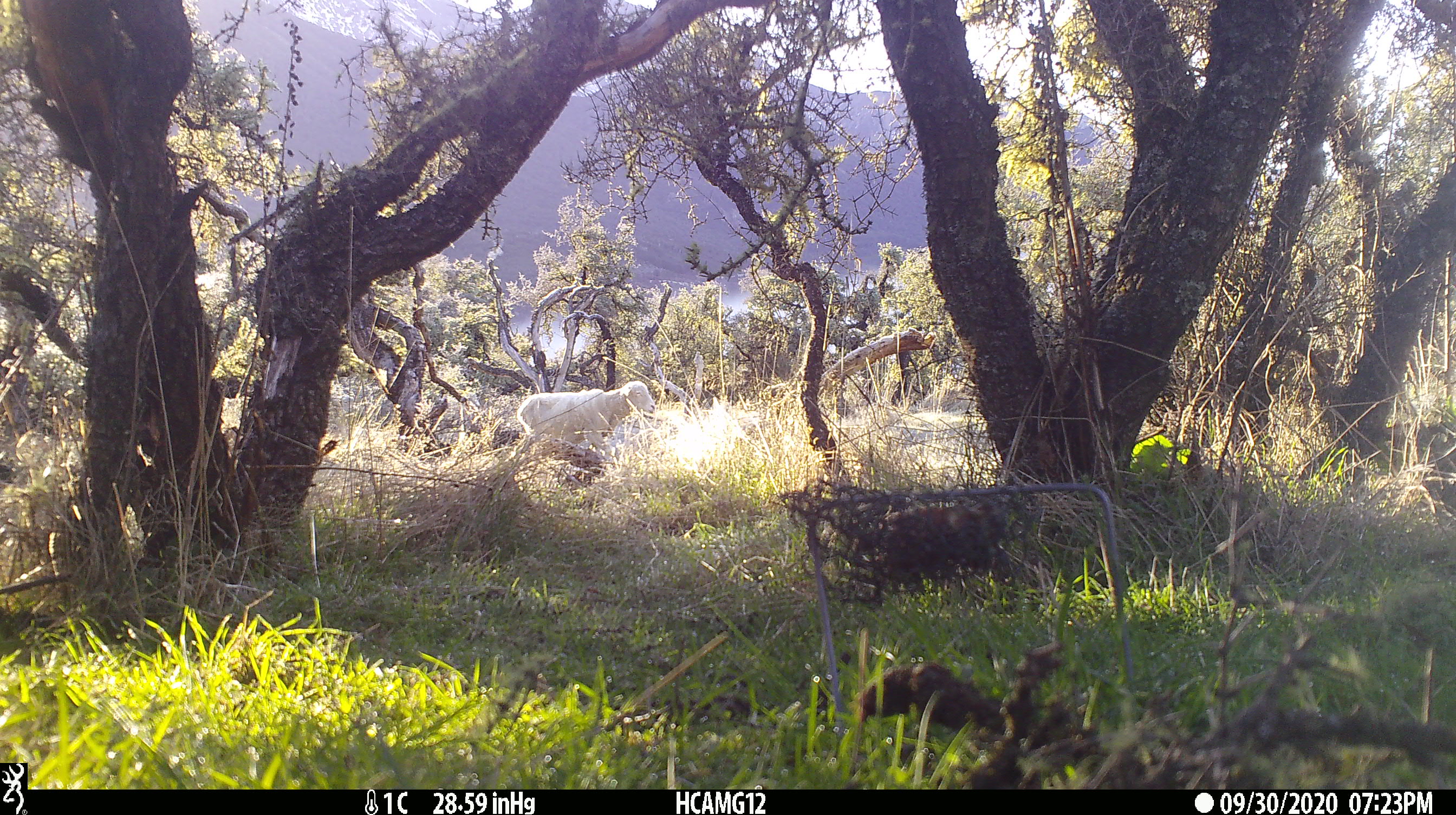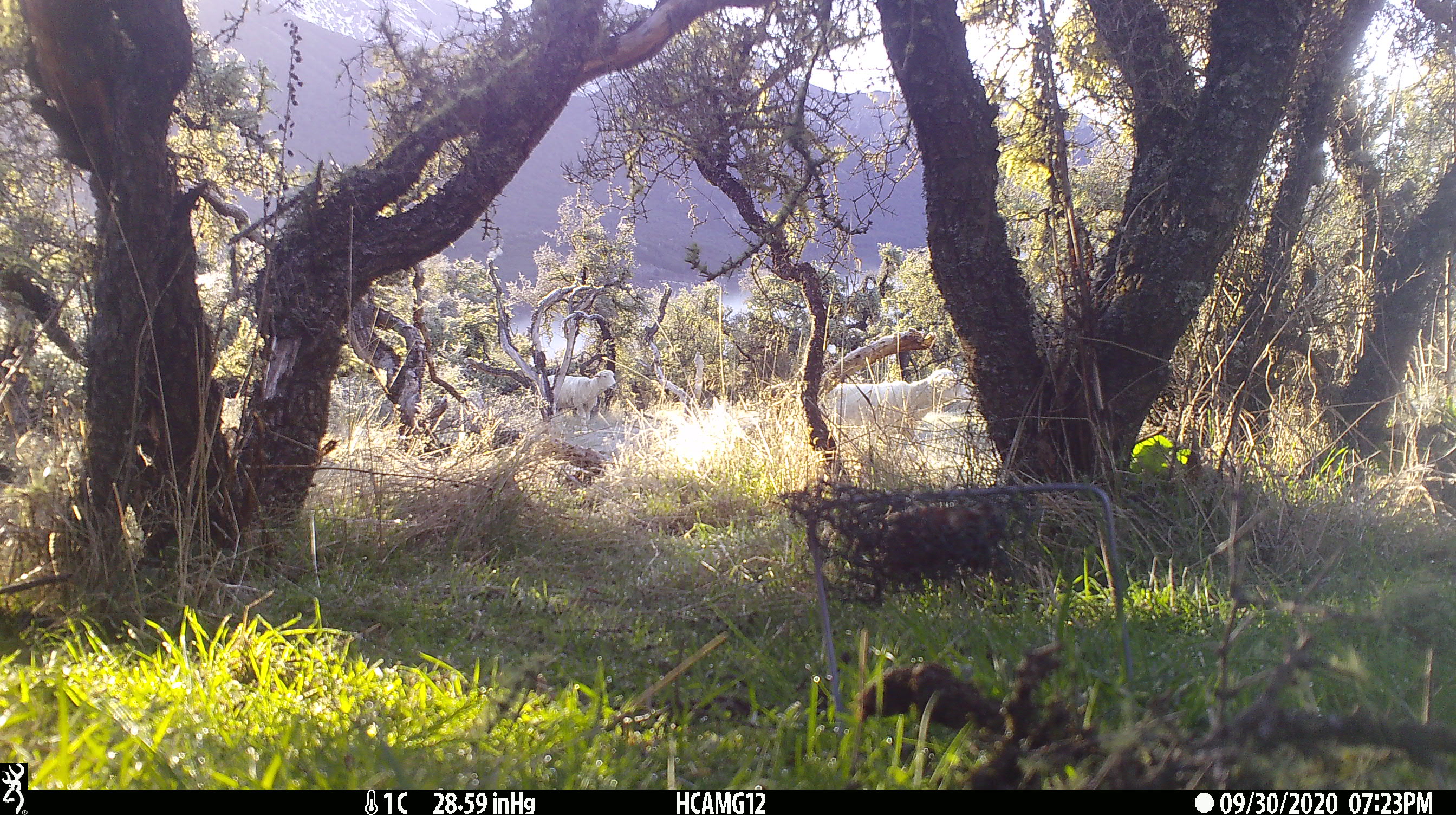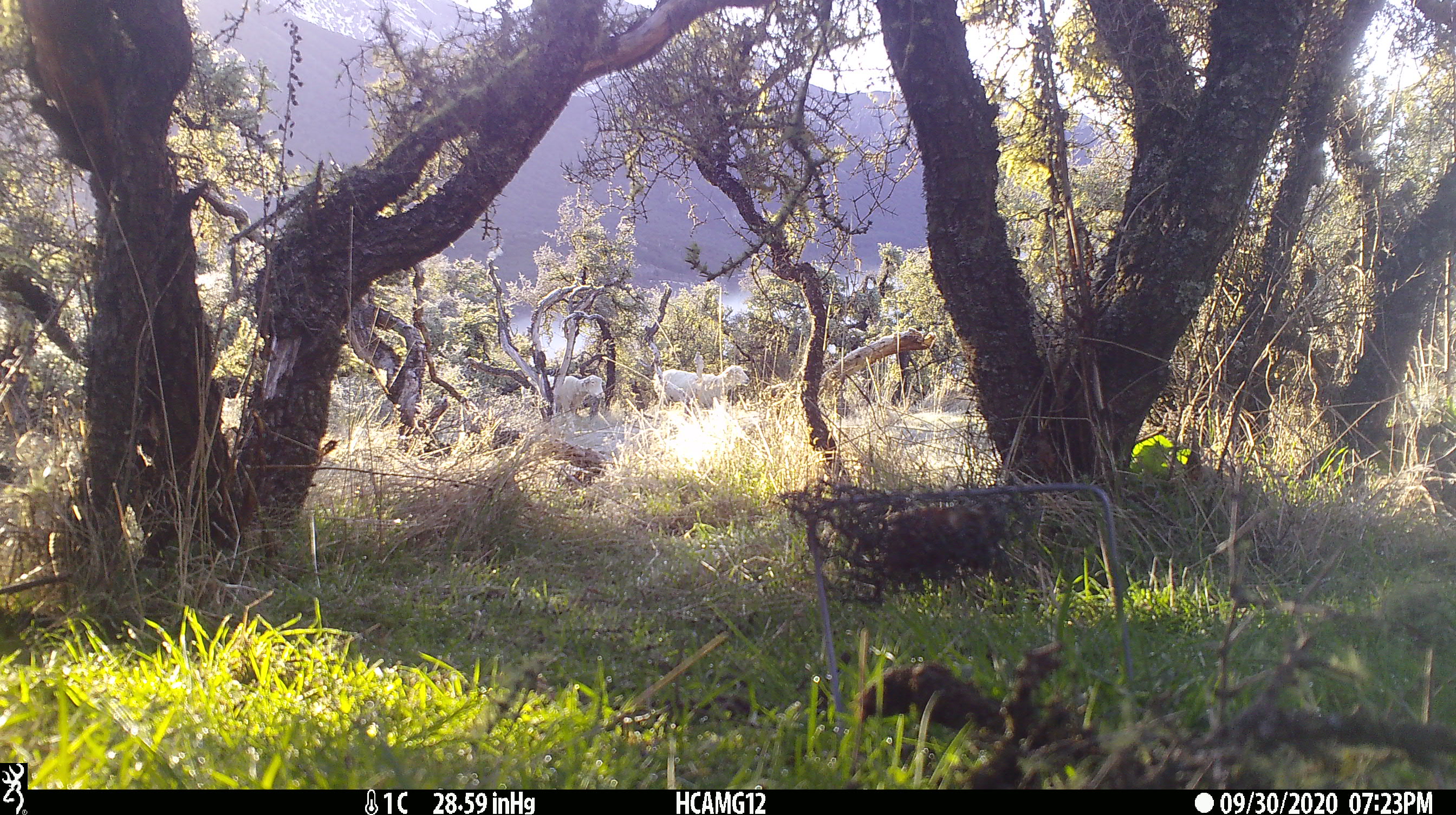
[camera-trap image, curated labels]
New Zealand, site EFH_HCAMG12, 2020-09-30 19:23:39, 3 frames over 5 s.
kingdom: Animalia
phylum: Chordata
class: Mammalia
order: Artiodactyla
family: Bovidae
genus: Ovis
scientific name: Ovis aries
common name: domestic sheep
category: sheep